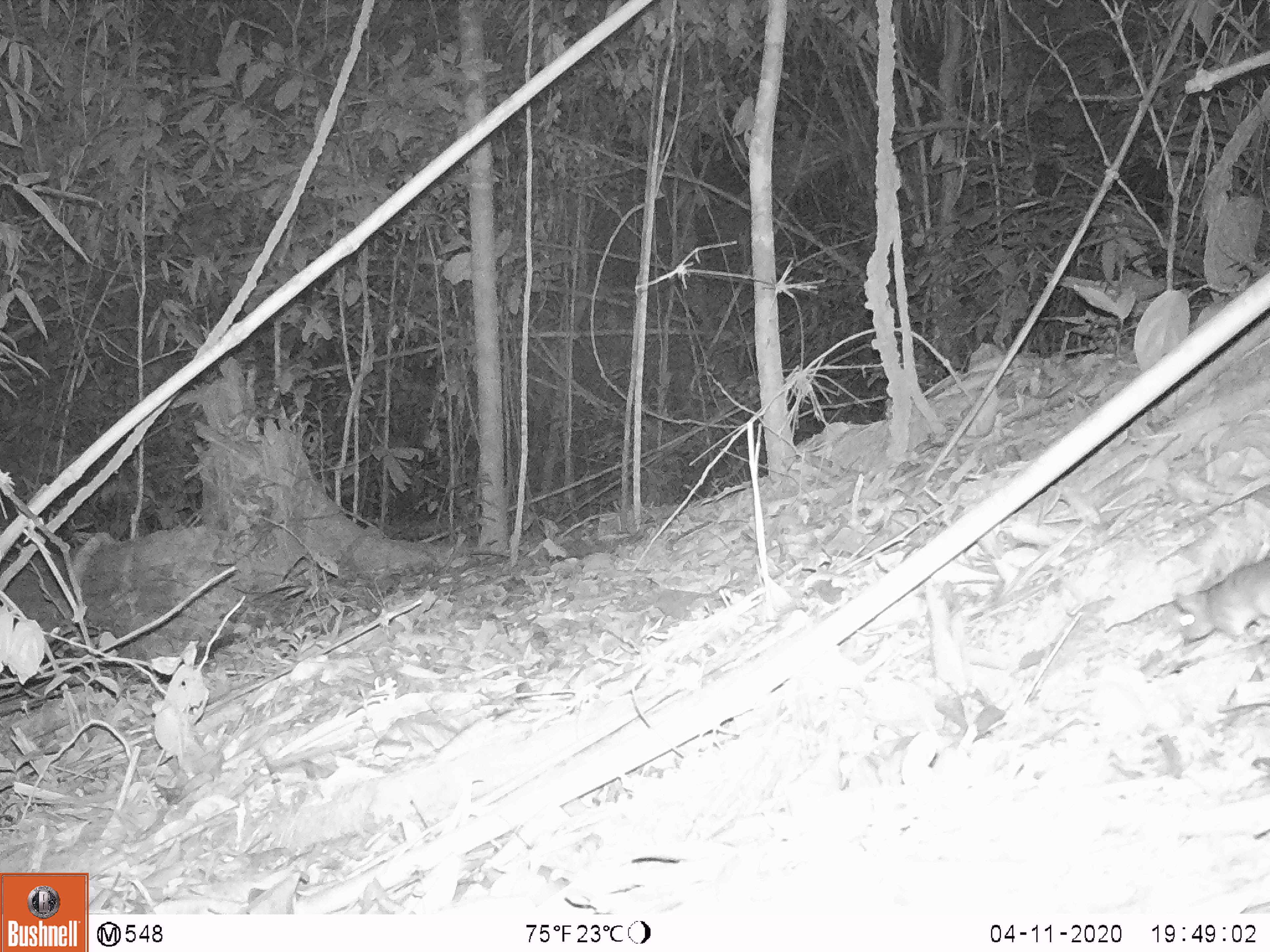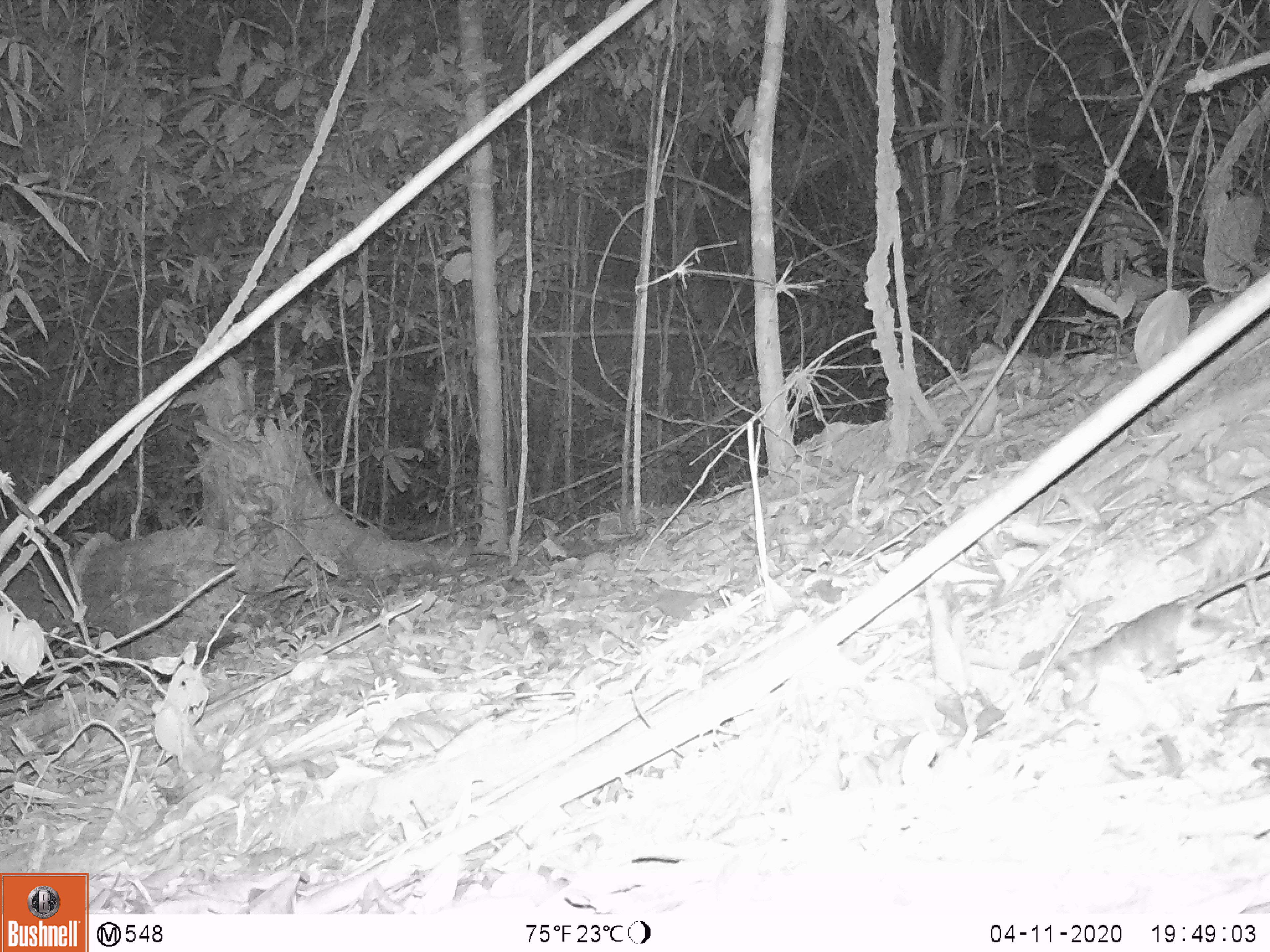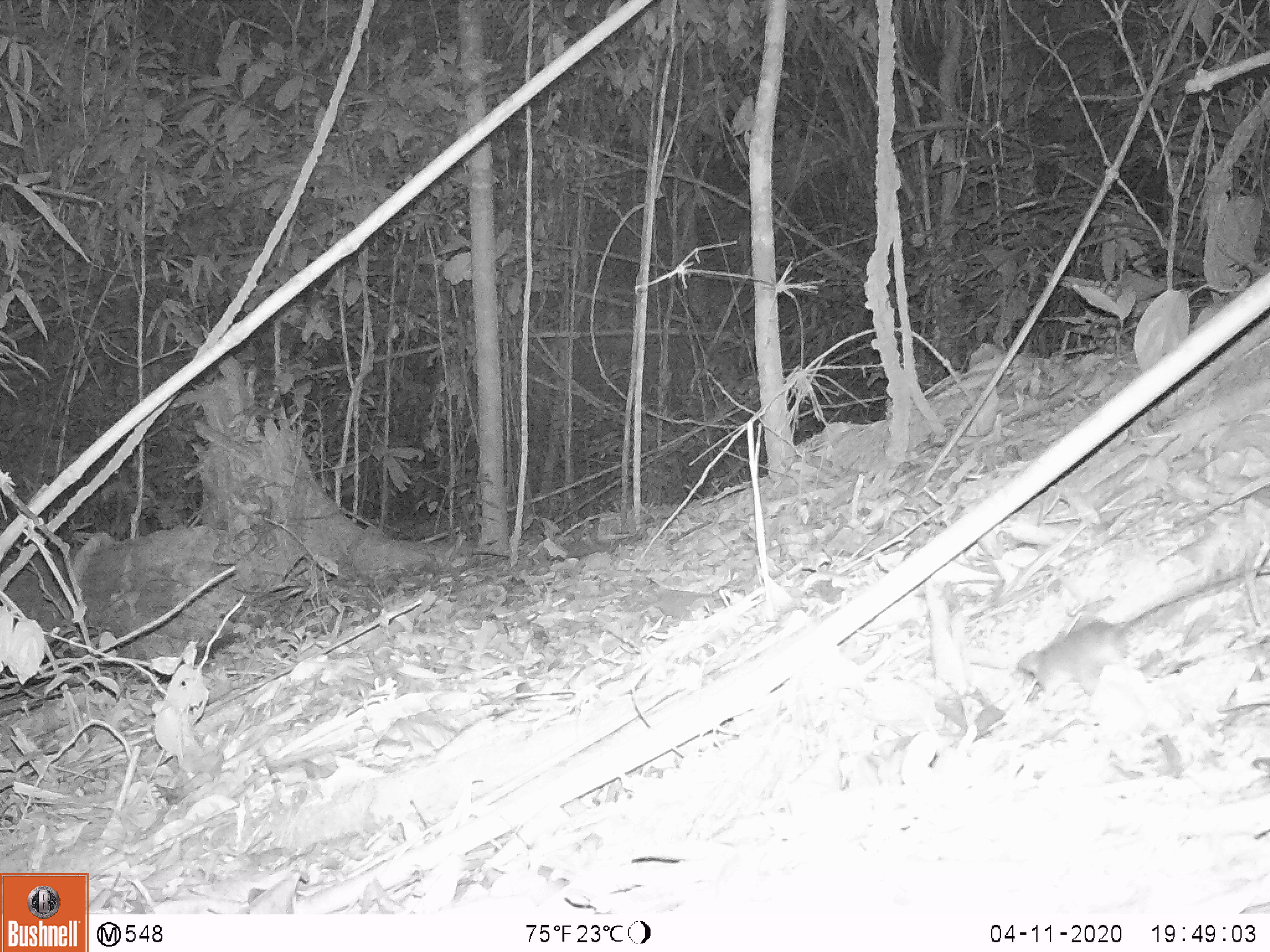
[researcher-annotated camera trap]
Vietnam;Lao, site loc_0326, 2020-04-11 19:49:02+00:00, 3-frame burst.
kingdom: Animalia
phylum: Chordata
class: Mammalia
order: Rodentia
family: Muridae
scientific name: Muridae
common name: old-world mice and rats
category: unidentified murid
Unidentified murid (old-world mice and rats) (Muridae). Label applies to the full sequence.